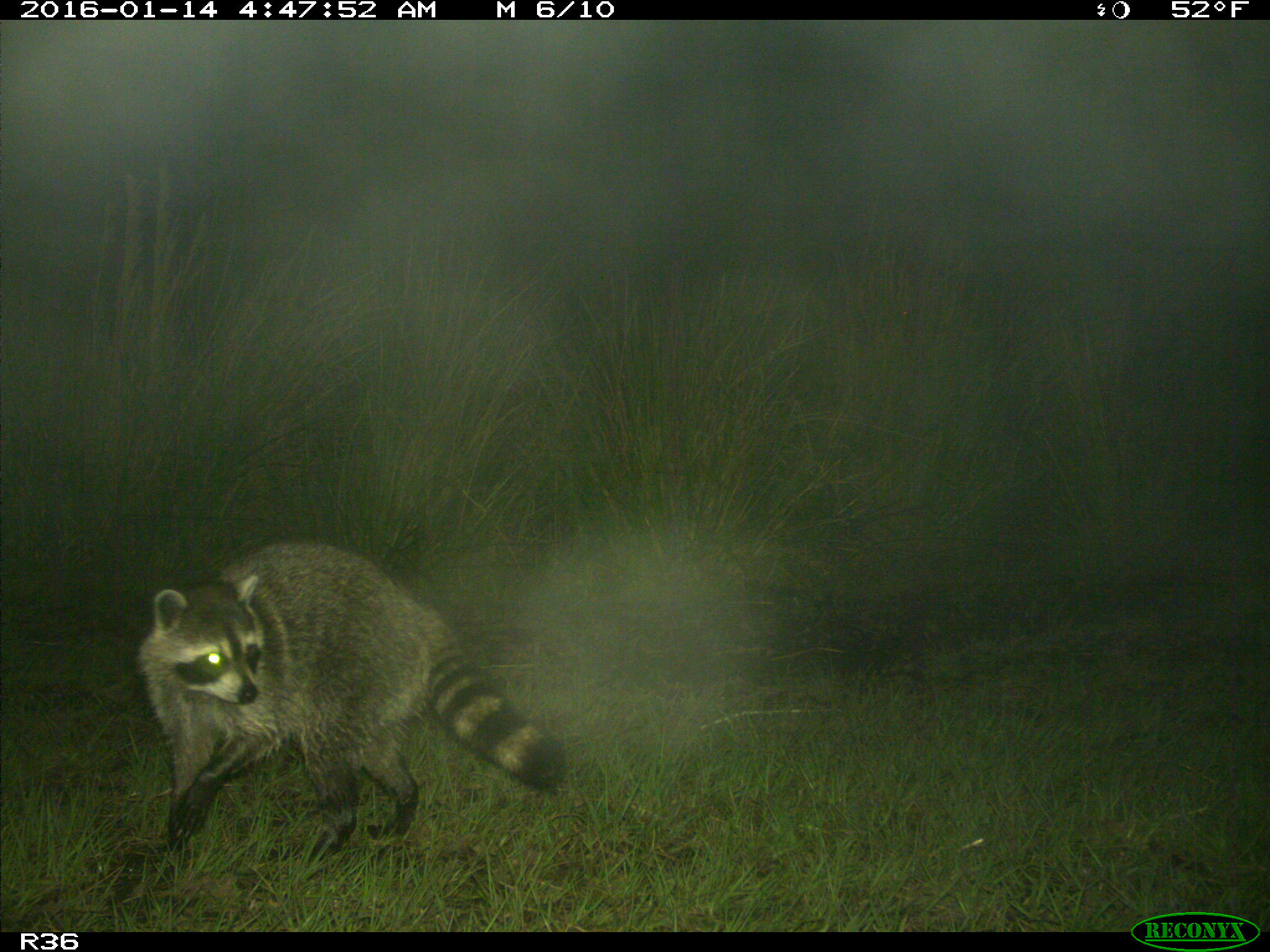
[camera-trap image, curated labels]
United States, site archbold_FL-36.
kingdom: Animalia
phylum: Chordata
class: Mammalia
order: Carnivora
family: Procyonidae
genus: Procyon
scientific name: Procyon lotor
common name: common raccoon